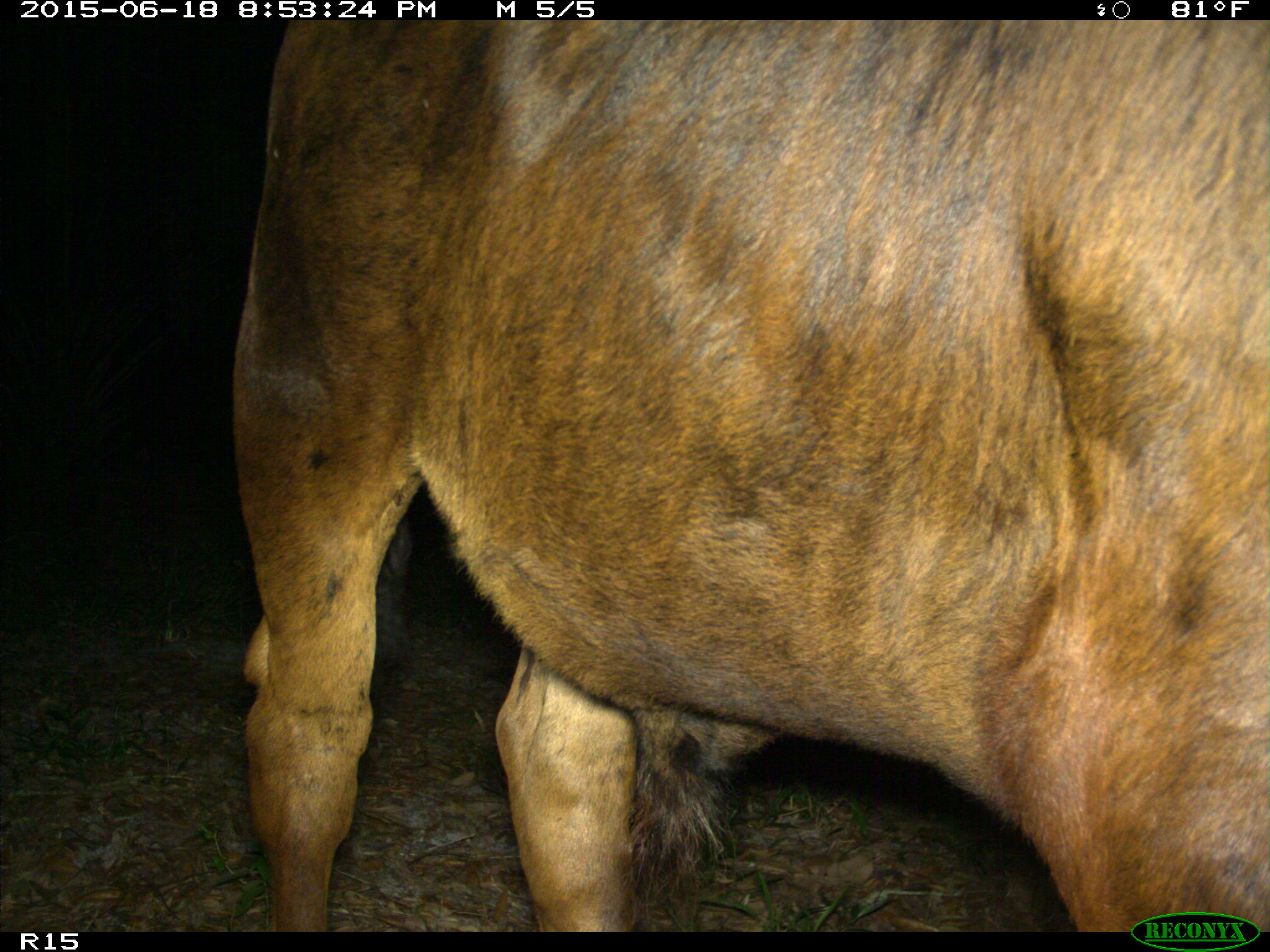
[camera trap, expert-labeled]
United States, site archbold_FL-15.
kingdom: Animalia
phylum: Chordata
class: Mammalia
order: Artiodactyla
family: Bovidae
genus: Bos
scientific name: Bos taurus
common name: domestic cow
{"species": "Bos taurus (domestic cow)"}